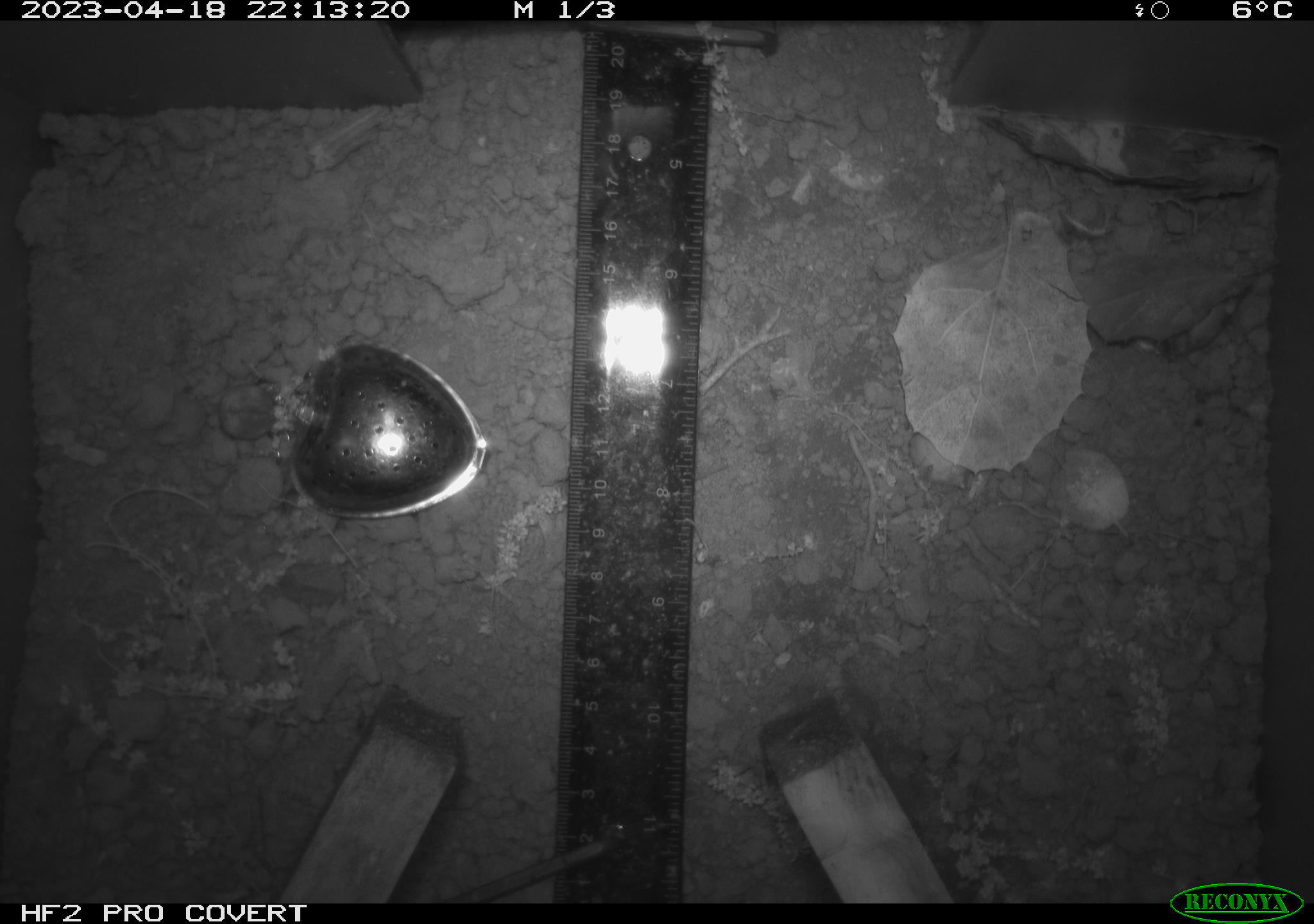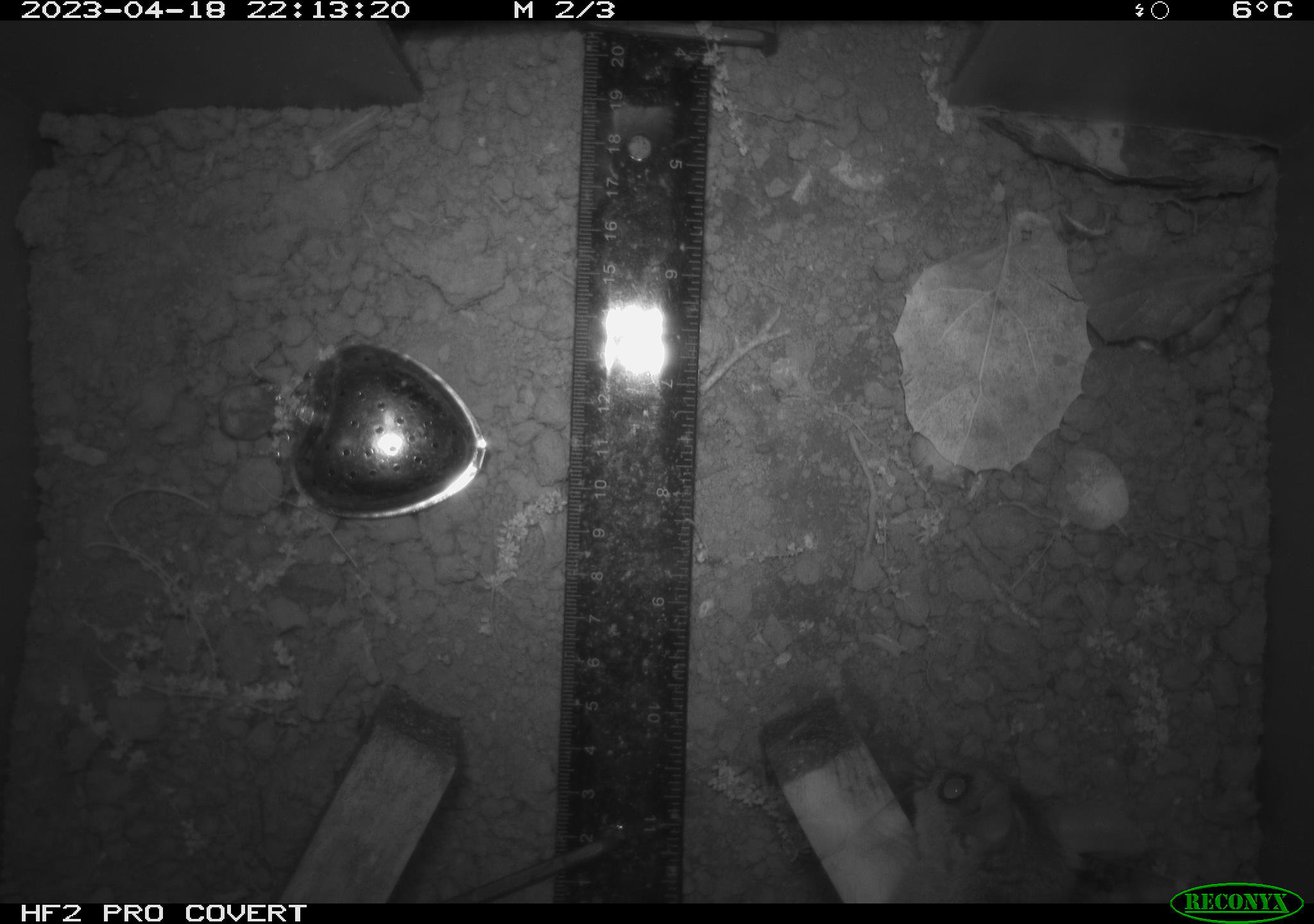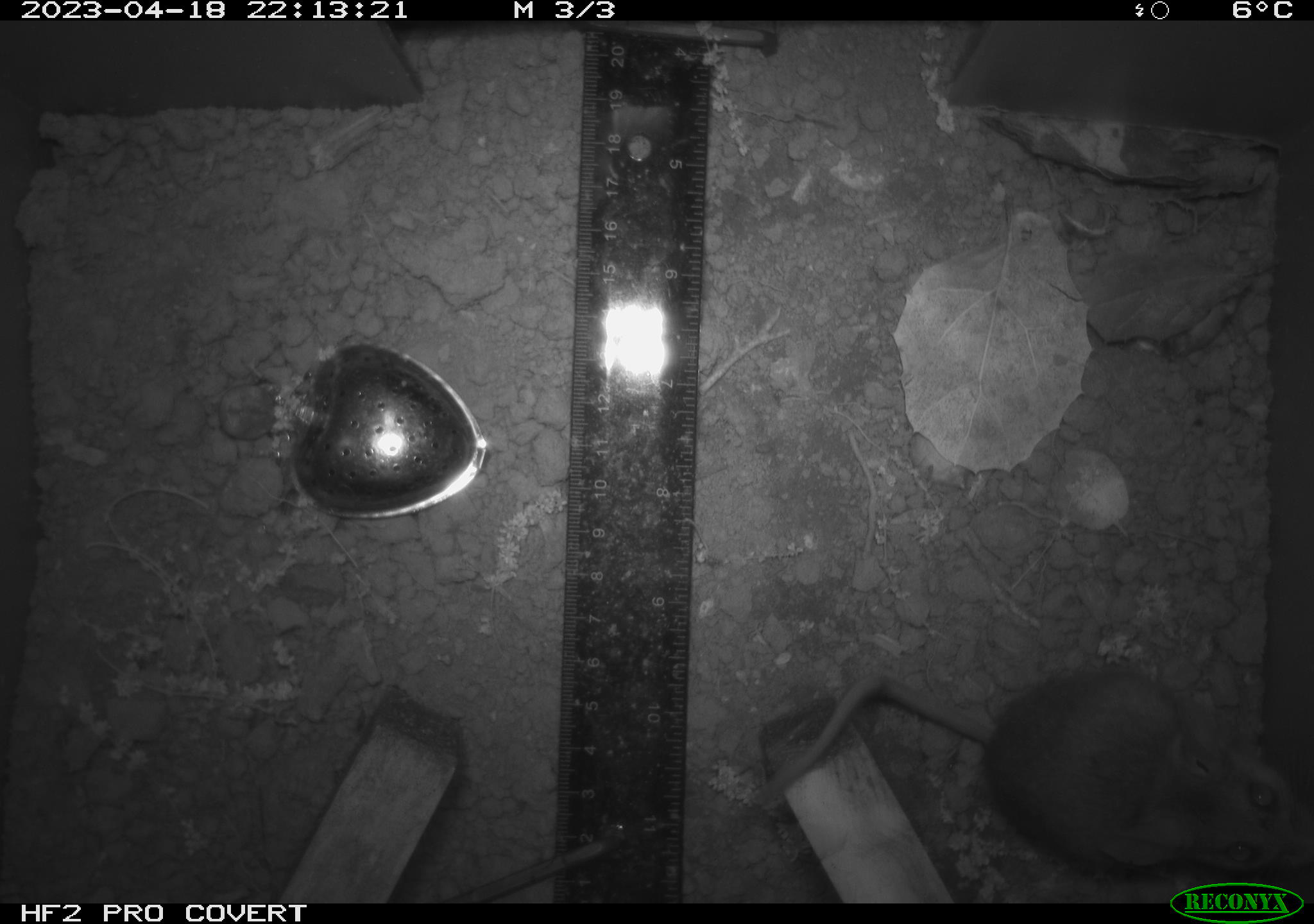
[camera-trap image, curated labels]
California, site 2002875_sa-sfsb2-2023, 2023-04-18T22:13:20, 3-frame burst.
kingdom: Animalia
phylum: Chordata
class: Mammalia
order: Rodentia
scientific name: Rodentia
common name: mouse species